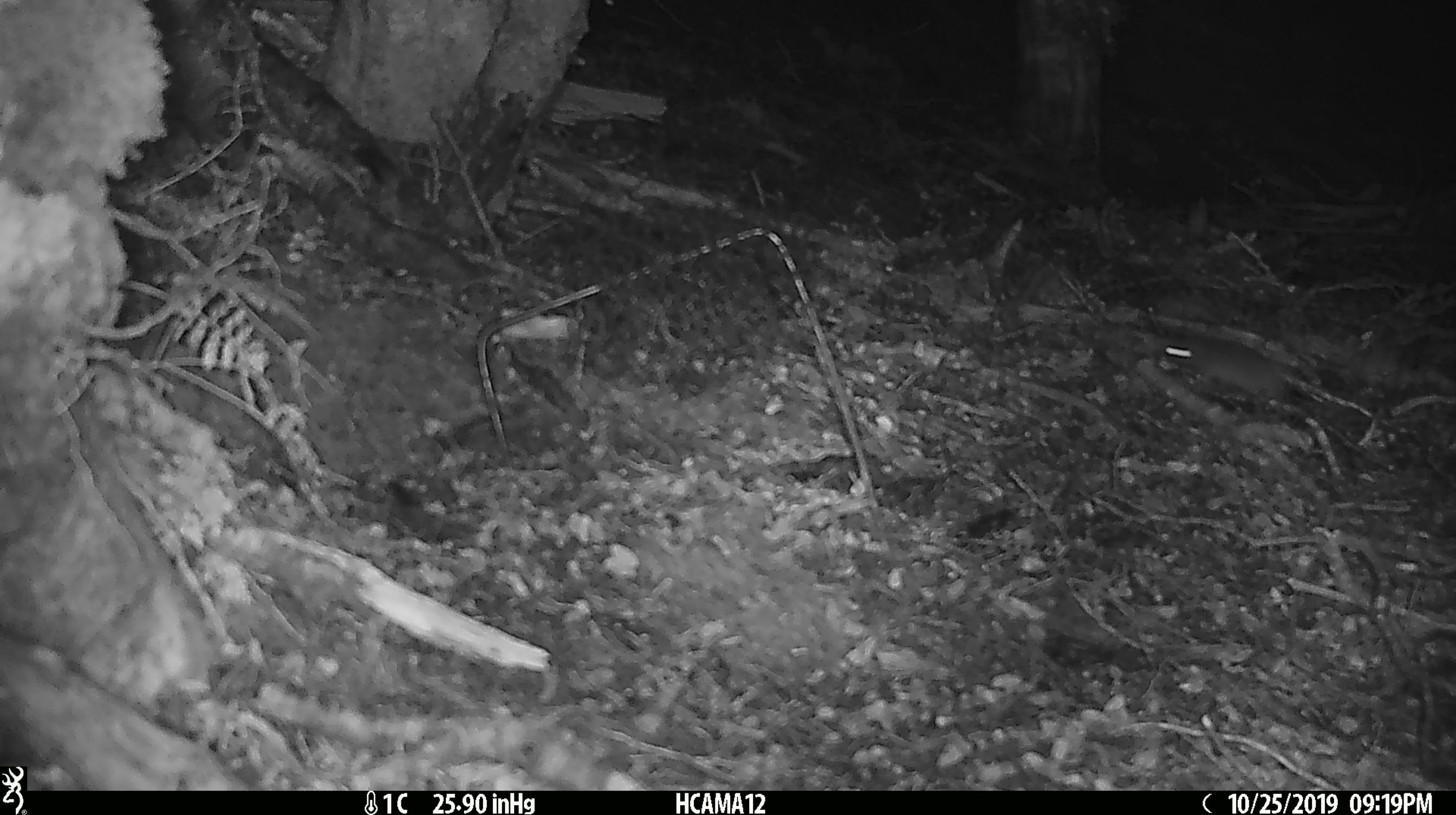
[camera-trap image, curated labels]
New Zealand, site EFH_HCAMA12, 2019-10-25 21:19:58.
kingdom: Animalia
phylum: Chordata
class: Mammalia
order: Rodentia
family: Muridae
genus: Mus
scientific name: Mus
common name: mouse